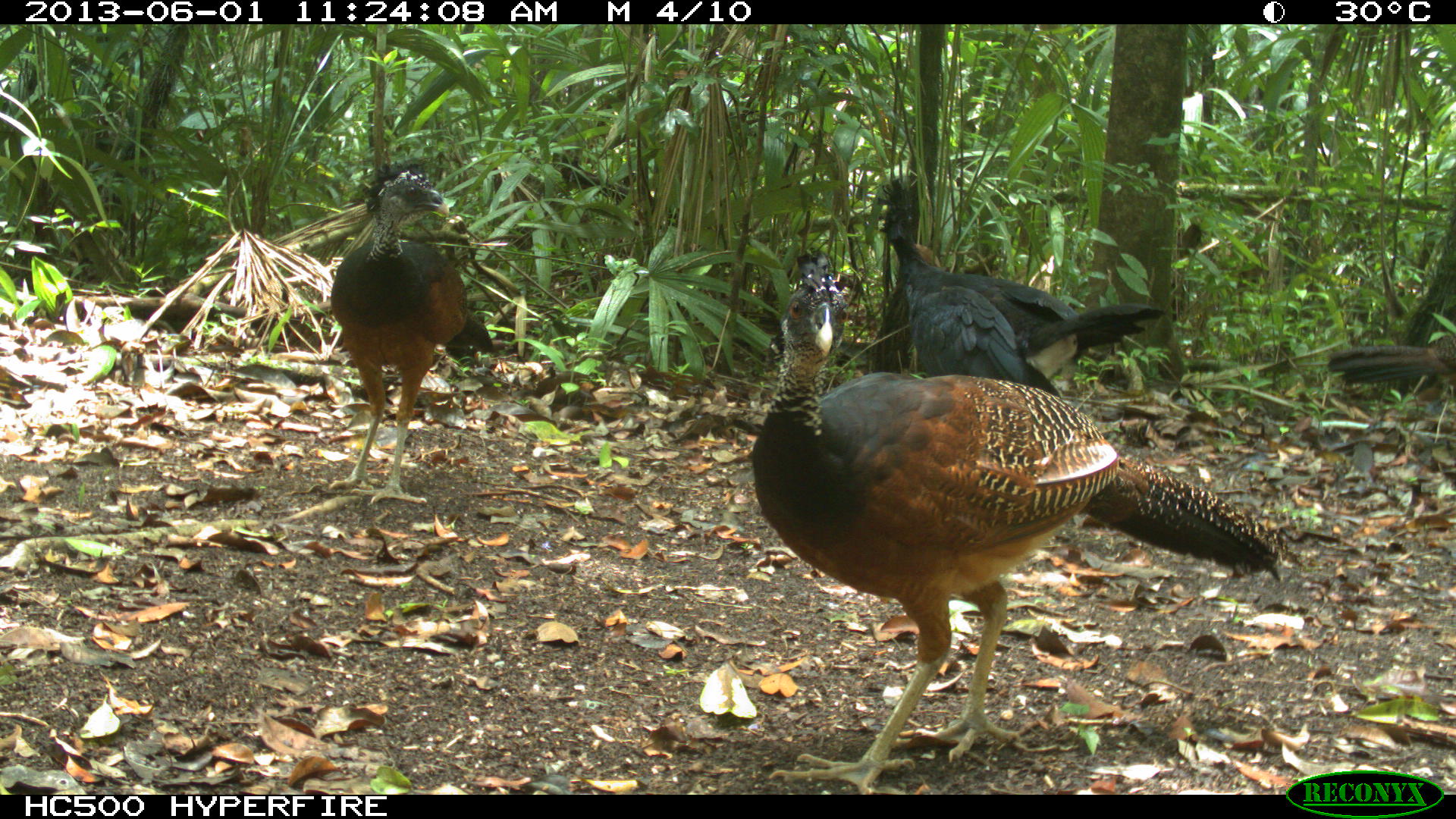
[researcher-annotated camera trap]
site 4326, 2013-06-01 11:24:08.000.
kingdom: Animalia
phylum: Chordata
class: Aves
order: Galliformes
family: Cracidae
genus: Crax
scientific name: Crax rubra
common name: great curassow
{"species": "Crax rubra (great curassow)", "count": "4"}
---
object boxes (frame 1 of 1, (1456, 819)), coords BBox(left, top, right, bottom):
crax rubra: BBox(749, 248, 1282, 794); BBox(866, 176, 1167, 398); BBox(326, 156, 493, 505); BBox(1324, 332, 1453, 399)